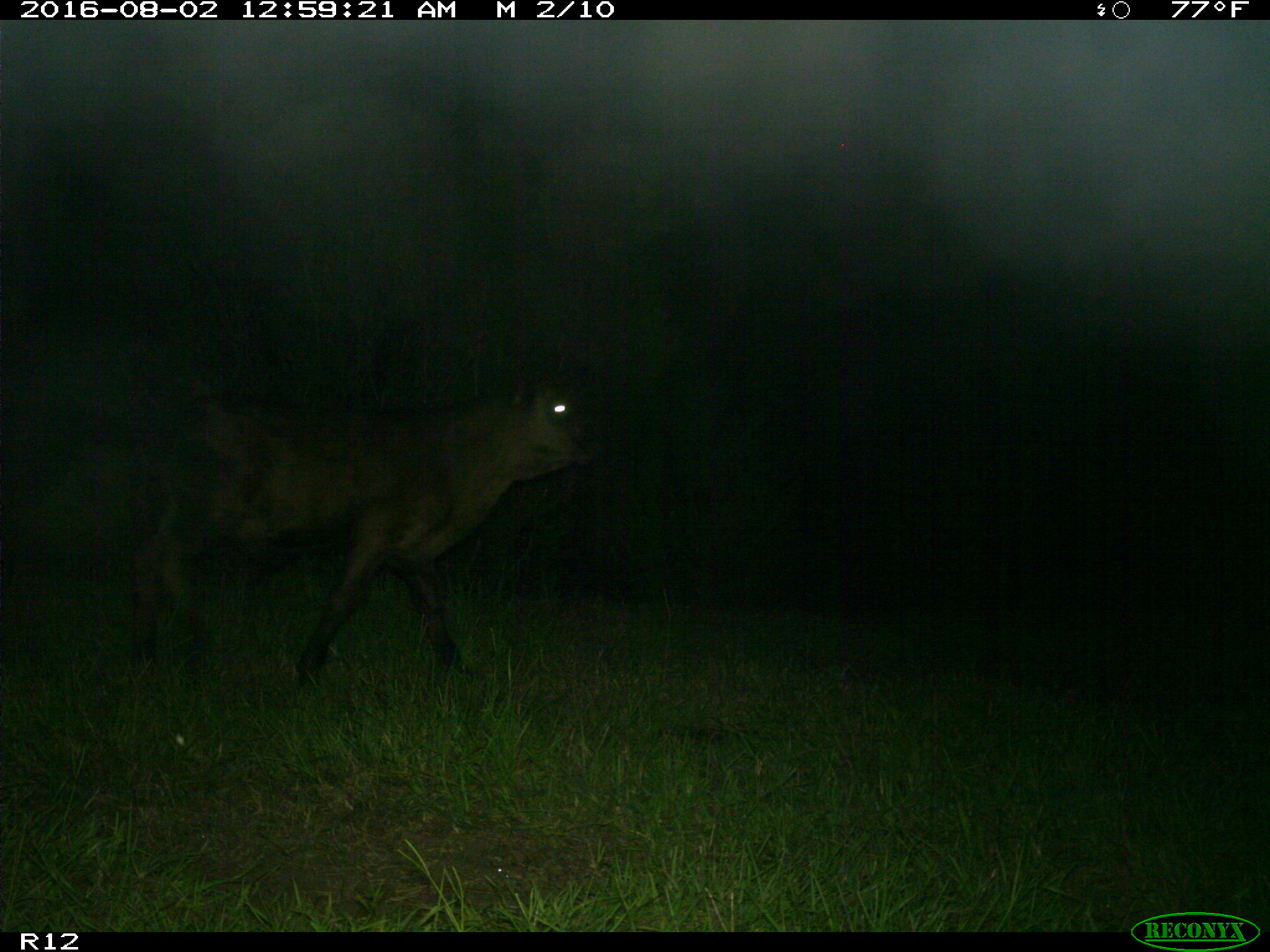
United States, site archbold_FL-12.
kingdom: Animalia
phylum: Chordata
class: Mammalia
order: Artiodactyla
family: Bovidae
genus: Bos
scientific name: Bos taurus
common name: domestic cow